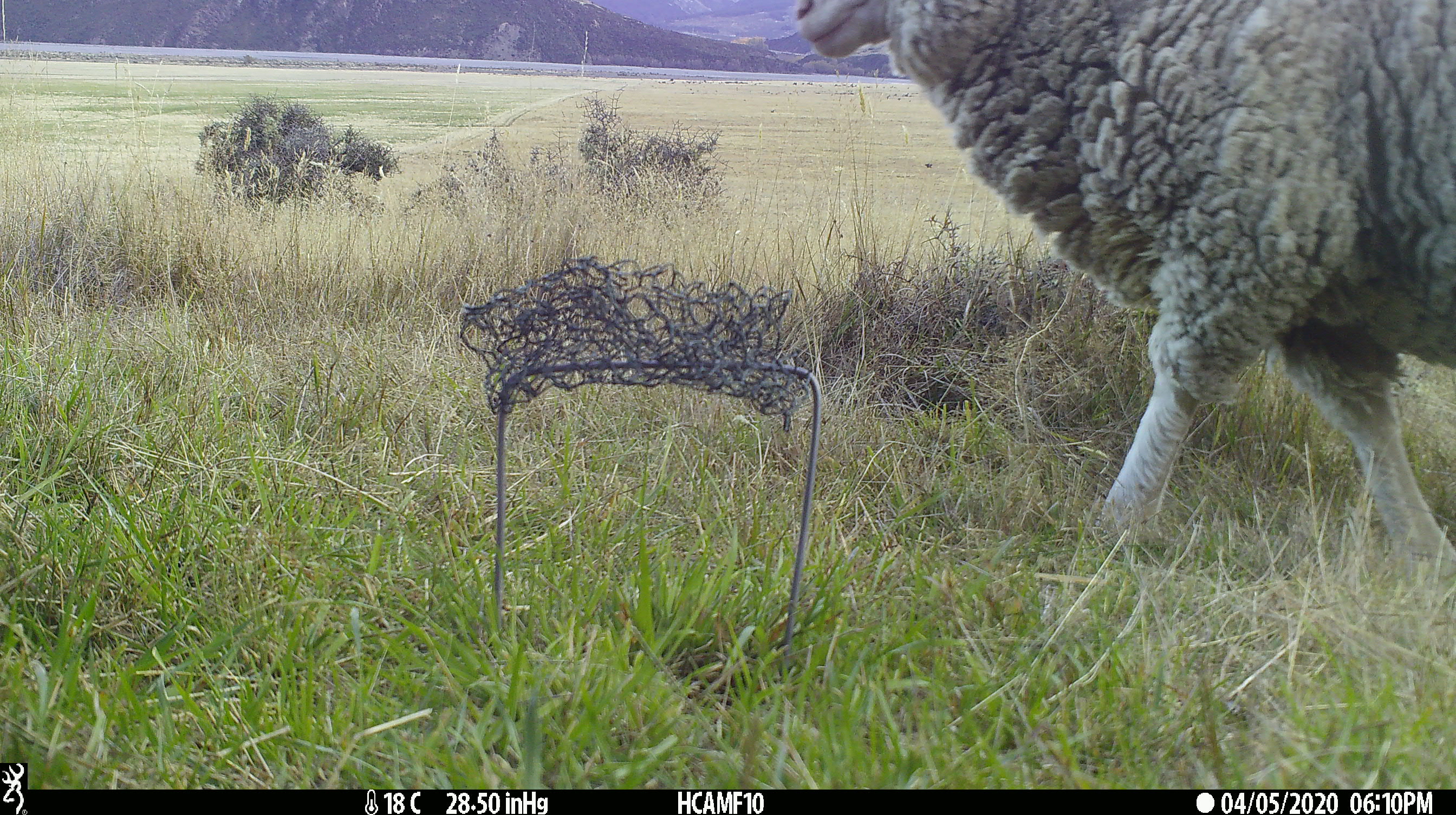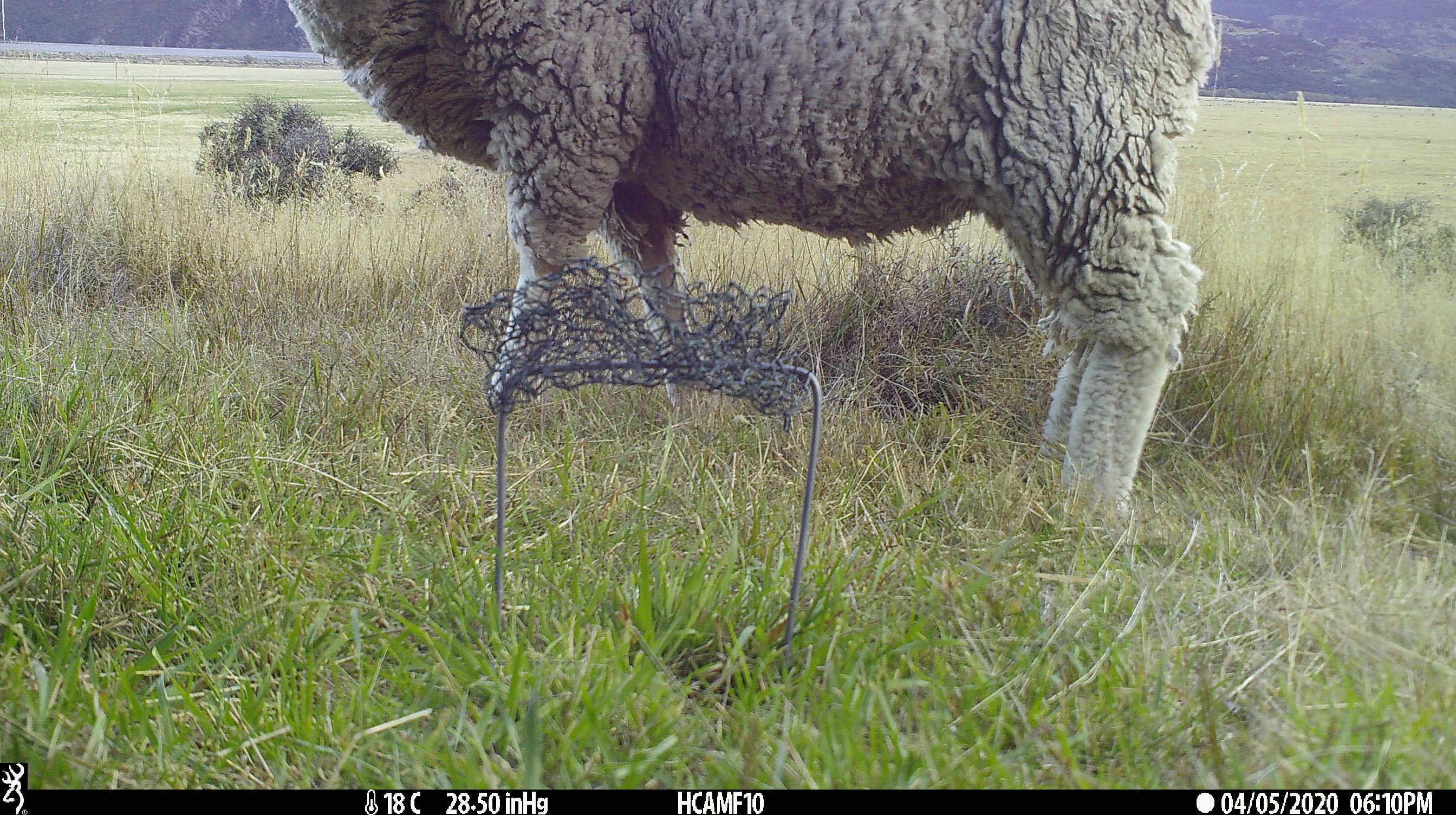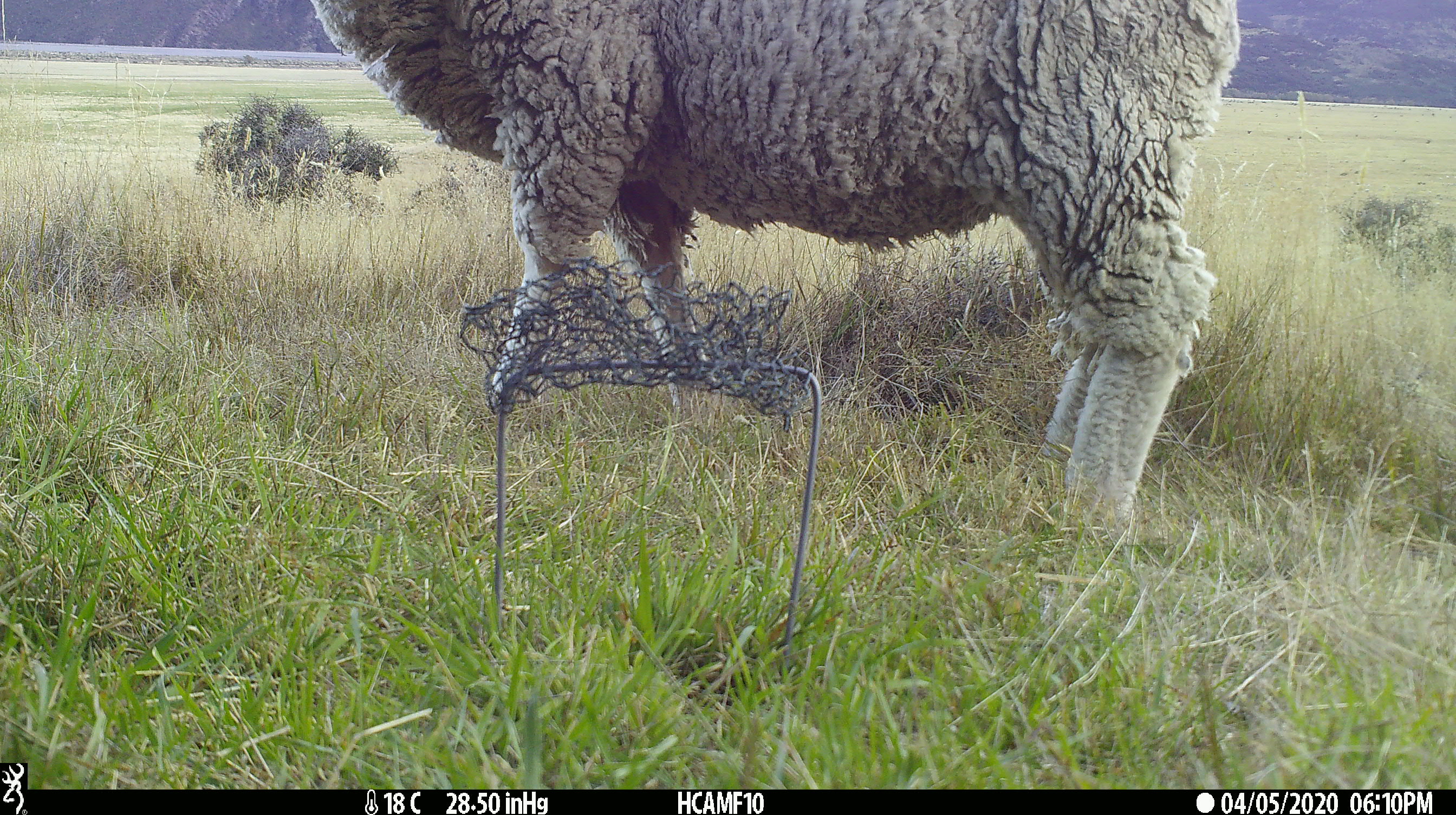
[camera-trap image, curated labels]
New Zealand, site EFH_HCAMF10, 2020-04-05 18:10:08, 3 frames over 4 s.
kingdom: Animalia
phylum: Chordata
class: Mammalia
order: Artiodactyla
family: Bovidae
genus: Ovis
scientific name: Ovis aries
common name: domestic sheep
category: sheep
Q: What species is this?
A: Sheep (domestic sheep) (Ovis aries).